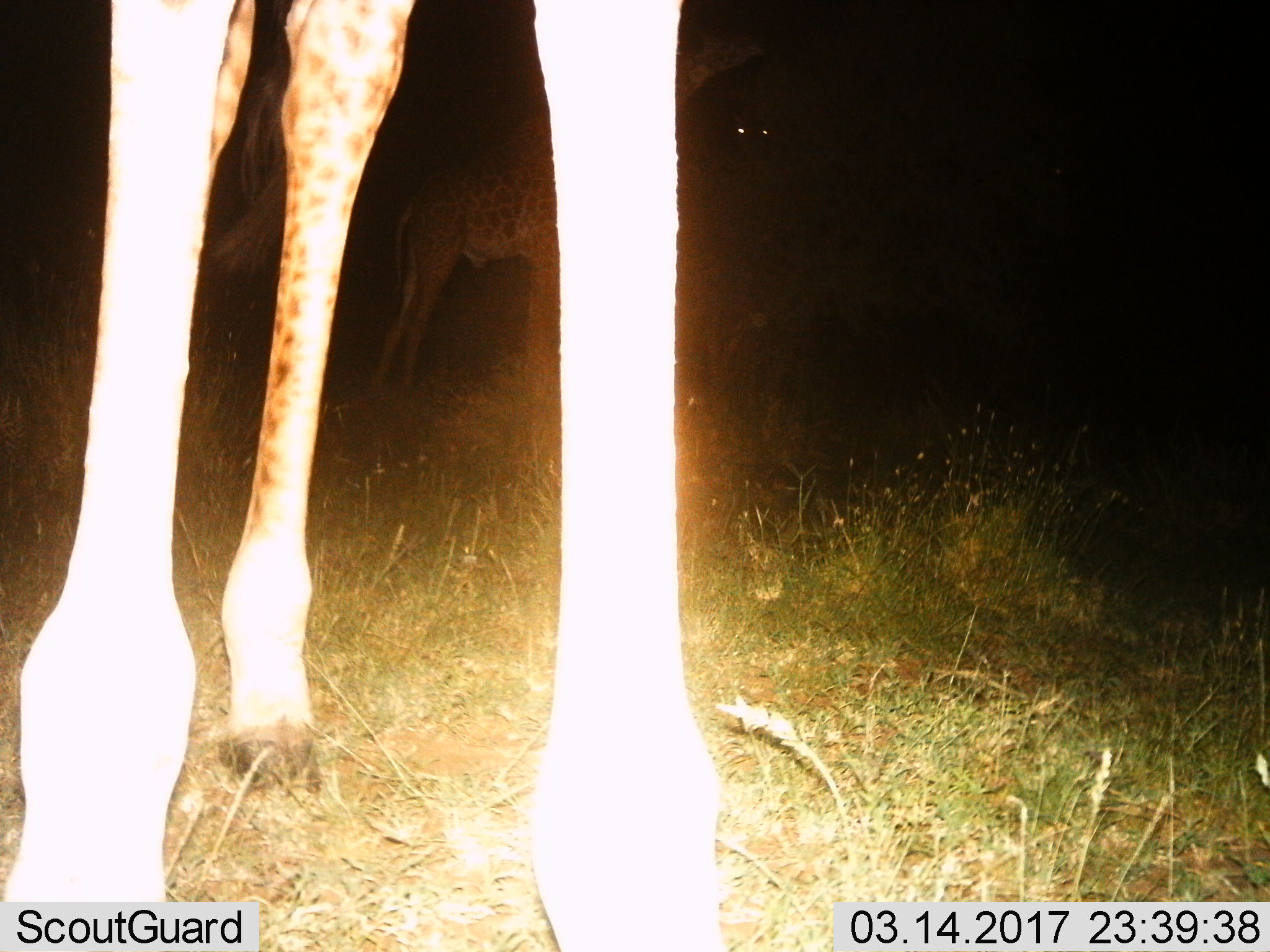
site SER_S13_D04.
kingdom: Animalia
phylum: Chordata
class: Mammalia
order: Artiodactyla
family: Giraffidae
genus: Giraffa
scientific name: Giraffa camelopardalis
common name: giraffe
Giraffe (Giraffa camelopardalis), count 2. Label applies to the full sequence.